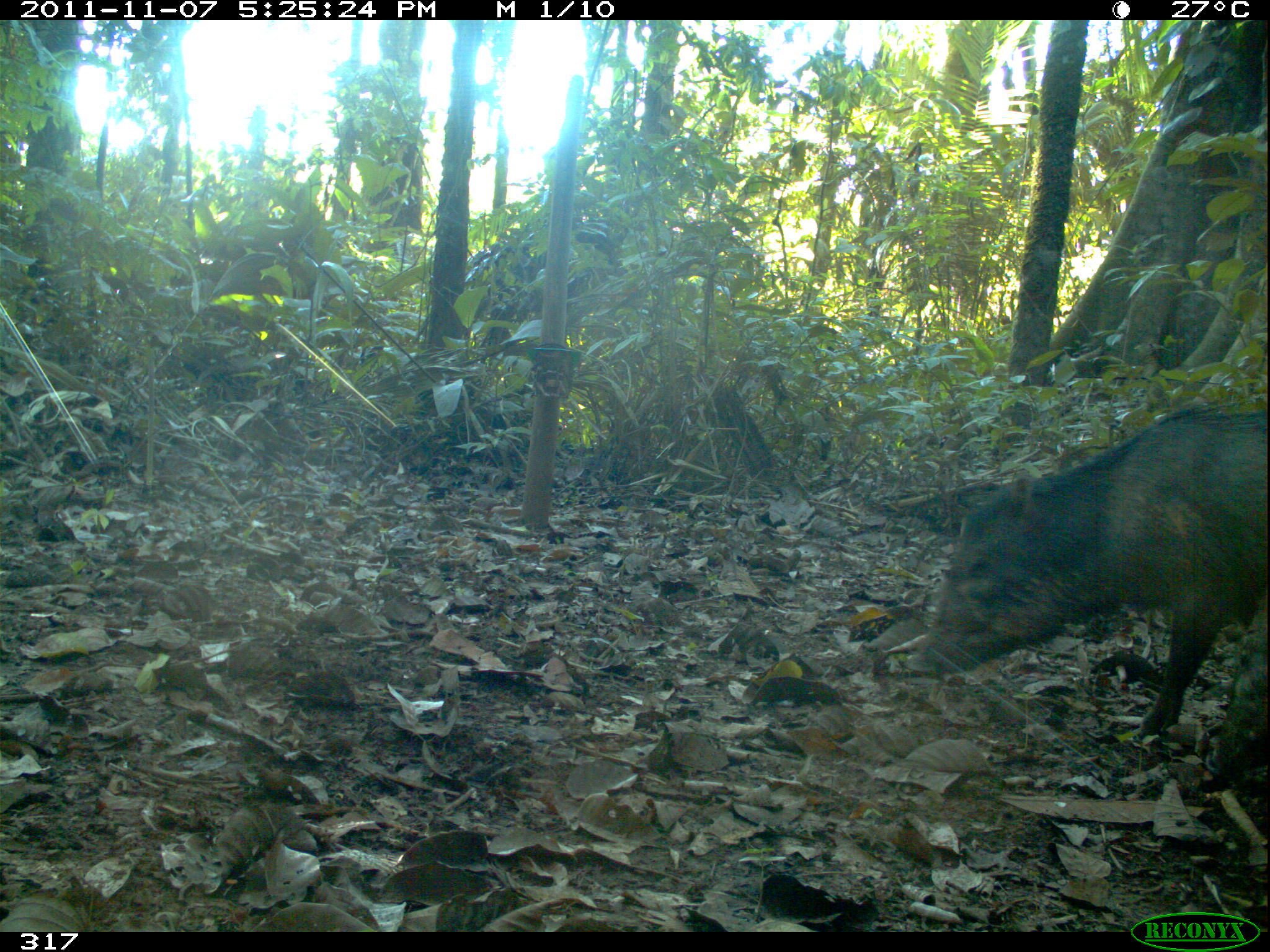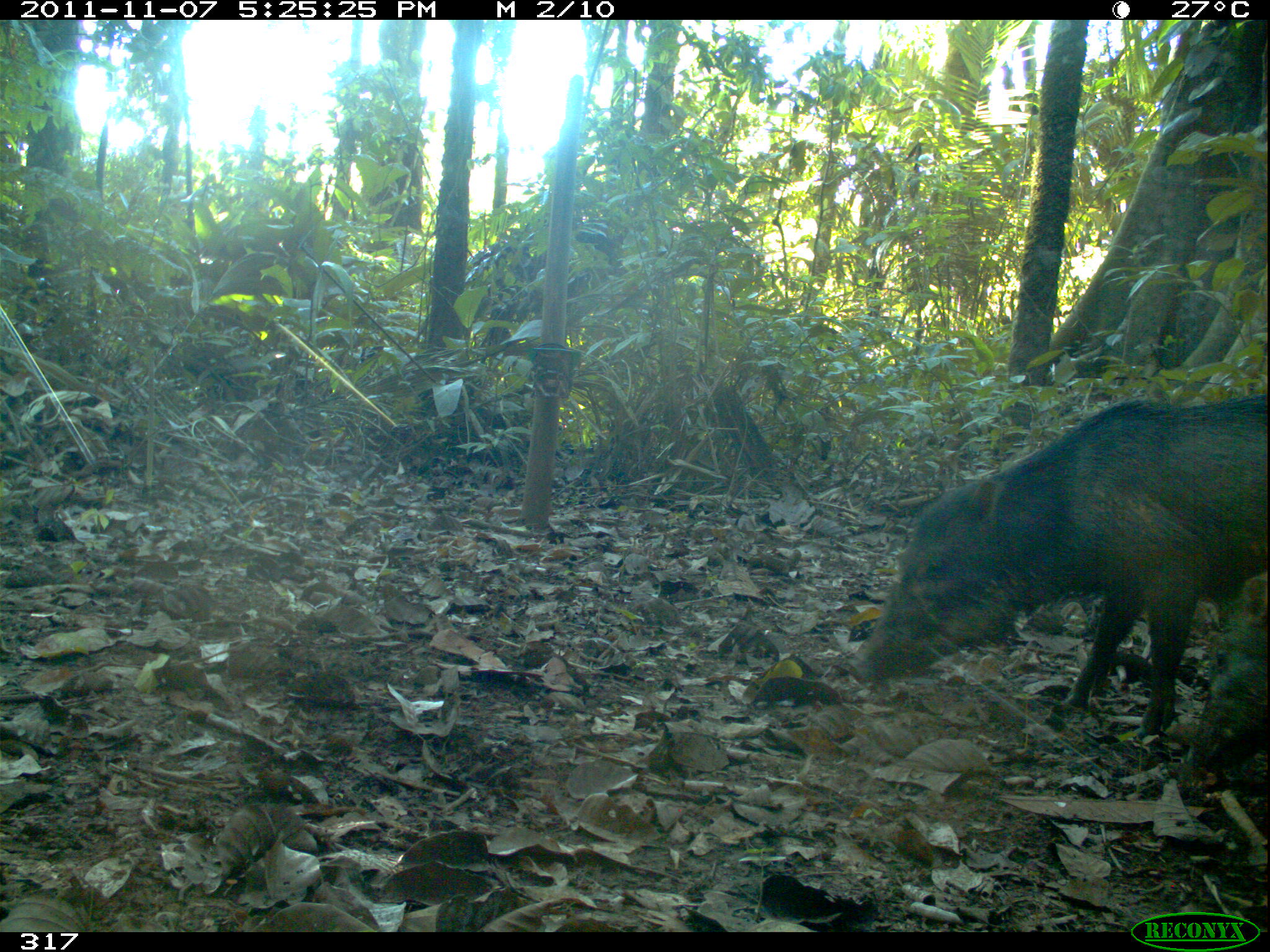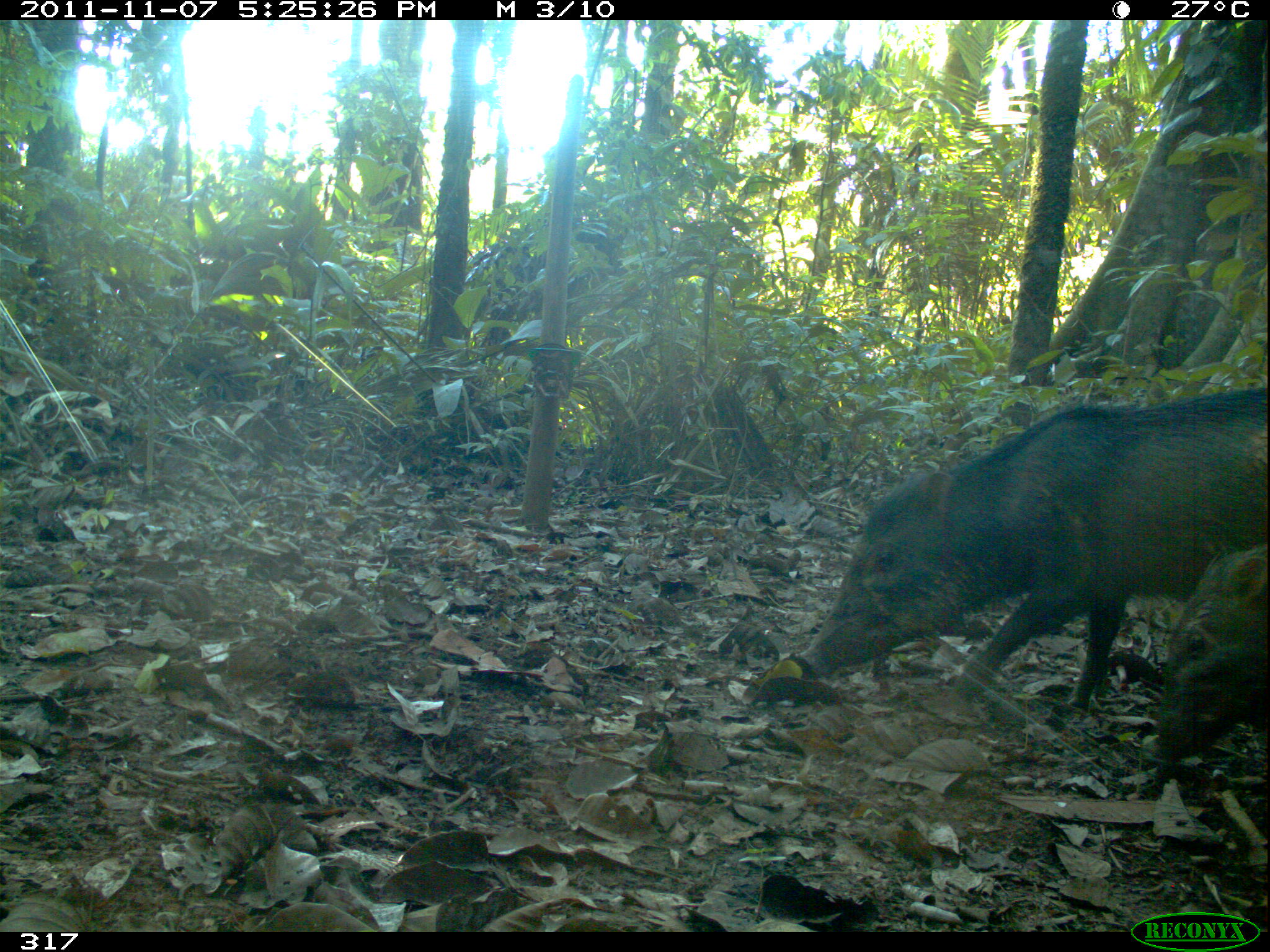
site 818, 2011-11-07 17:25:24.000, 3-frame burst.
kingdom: Animalia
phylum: Chordata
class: Mammalia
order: Artiodactyla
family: Tayassuidae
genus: Tayassu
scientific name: Tayassu pecari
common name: white-lipped peccary